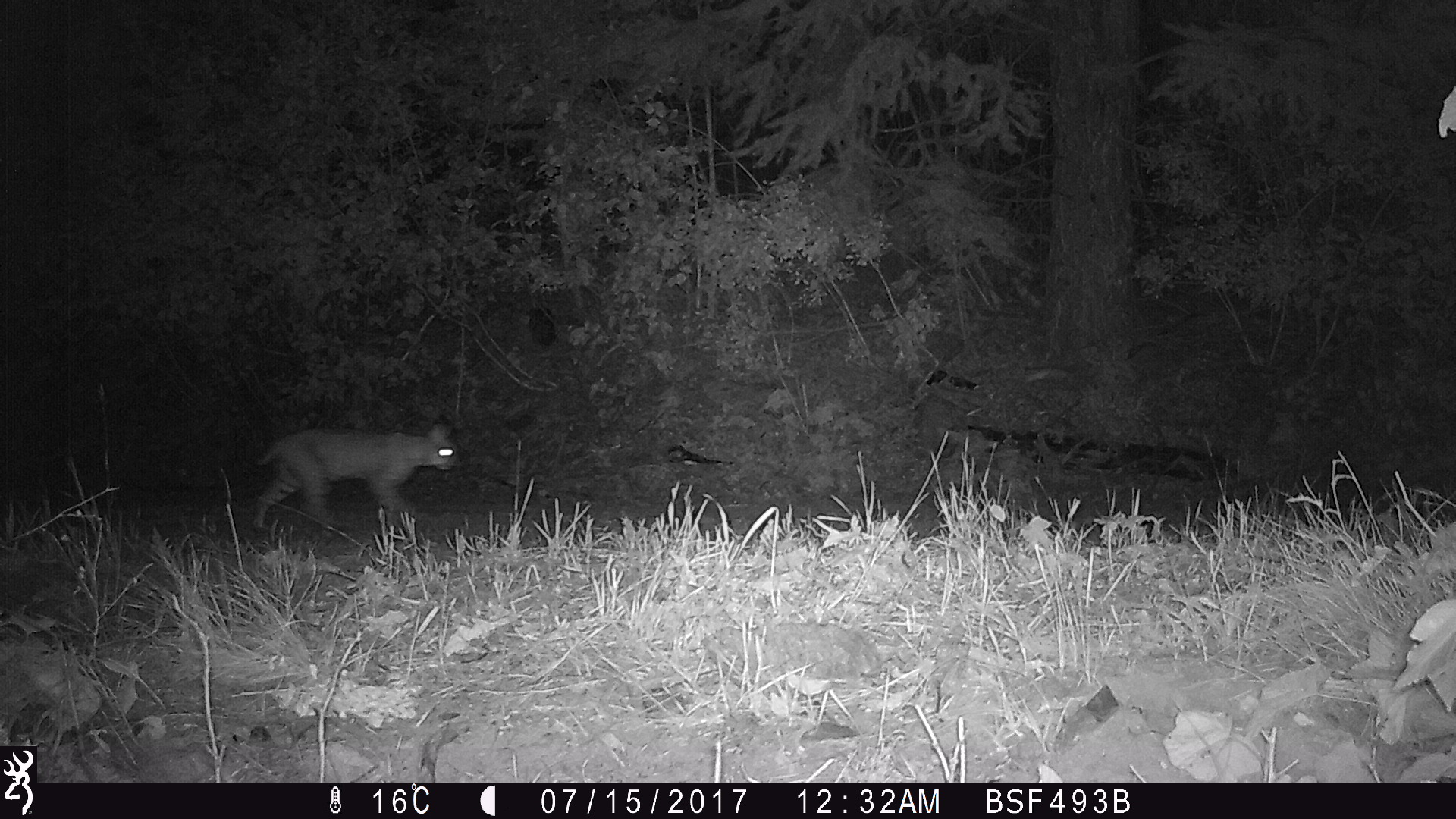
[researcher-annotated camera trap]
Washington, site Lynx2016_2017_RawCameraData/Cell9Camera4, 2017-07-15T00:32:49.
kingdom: Animalia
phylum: Chordata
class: Mammalia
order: Carnivora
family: Felidae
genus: Lynx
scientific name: Lynx rufus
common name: bobcat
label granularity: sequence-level